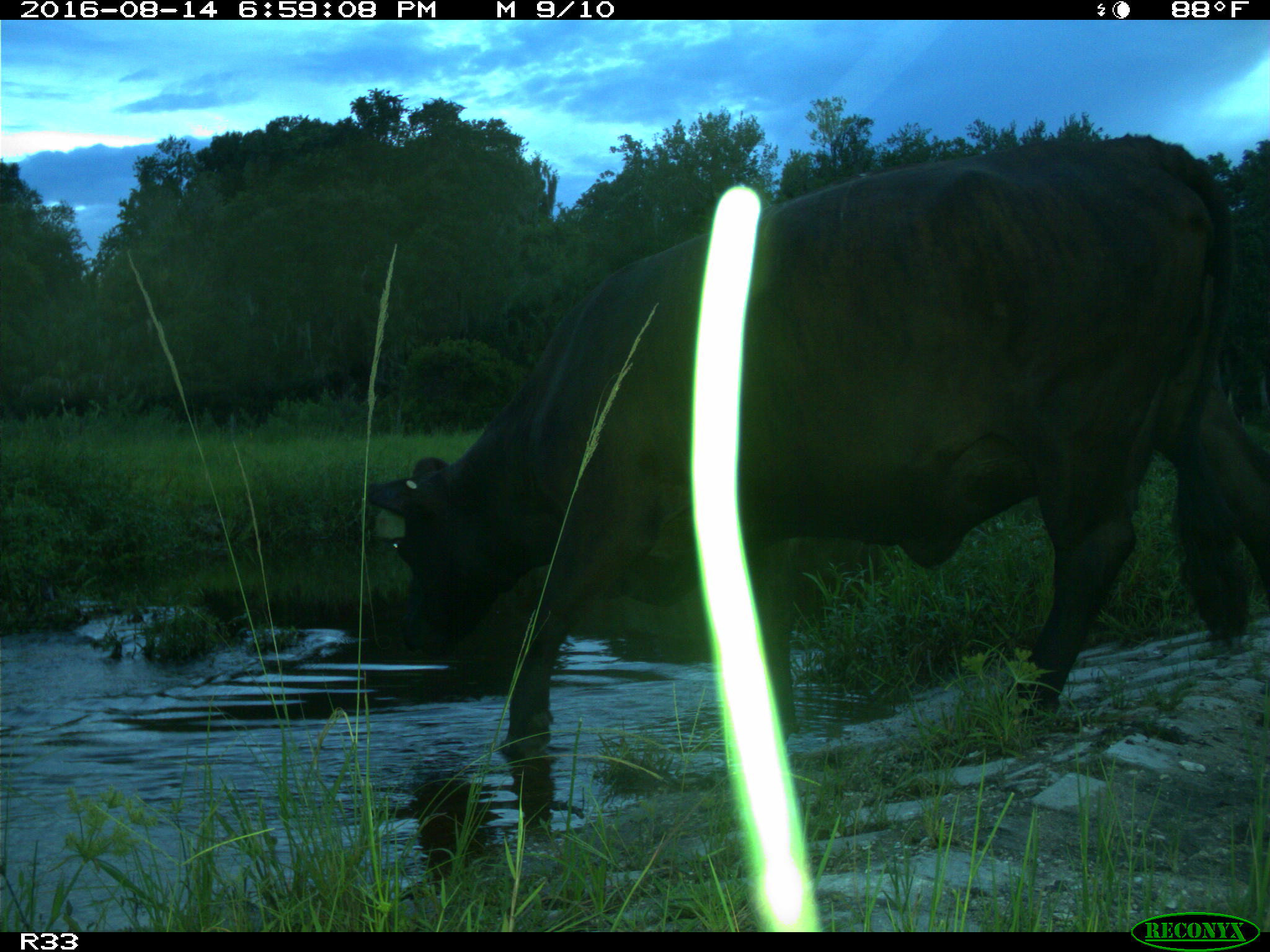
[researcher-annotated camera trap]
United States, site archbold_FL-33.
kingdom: Animalia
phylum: Chordata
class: Mammalia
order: Artiodactyla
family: Bovidae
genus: Bos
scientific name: Bos taurus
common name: domestic cow